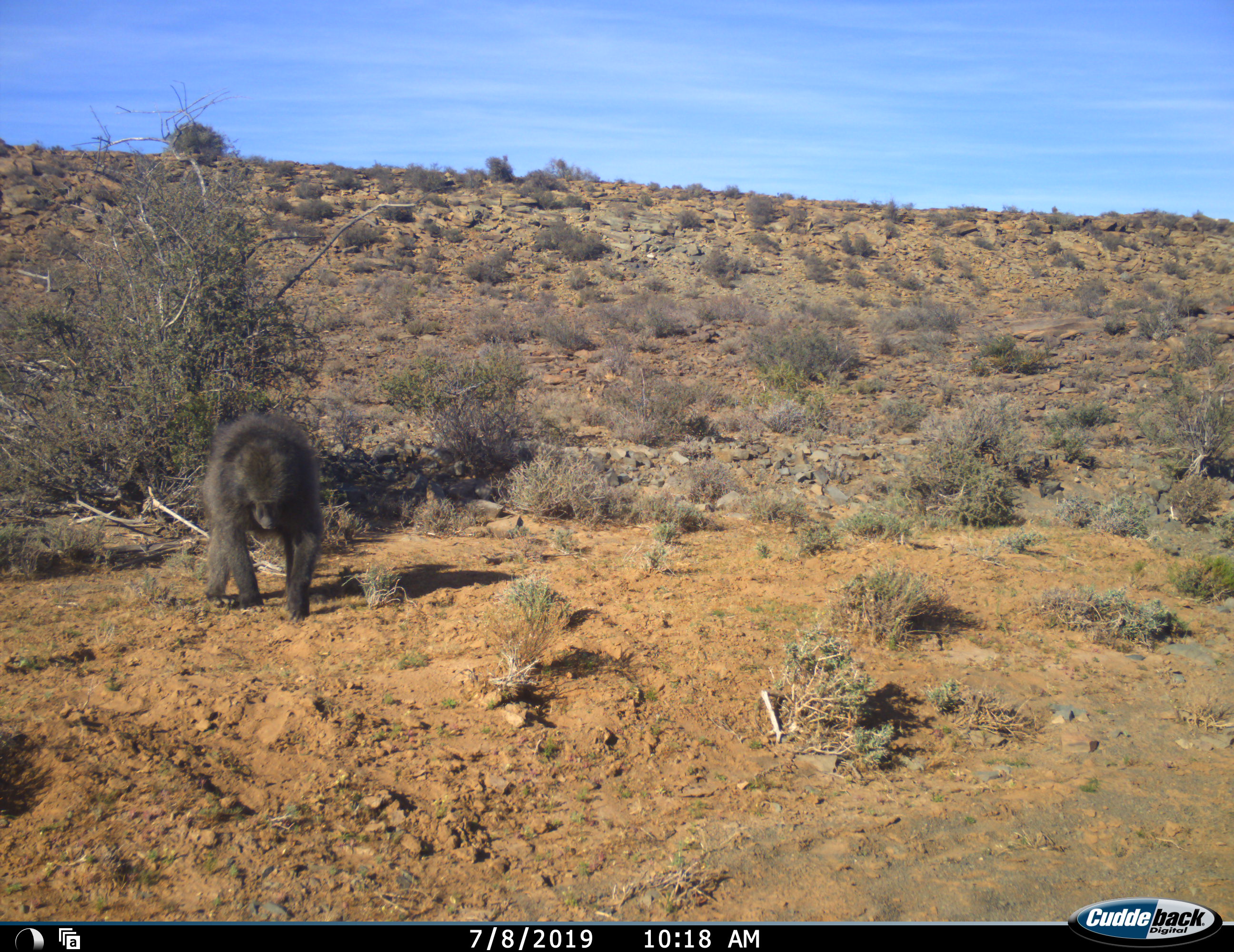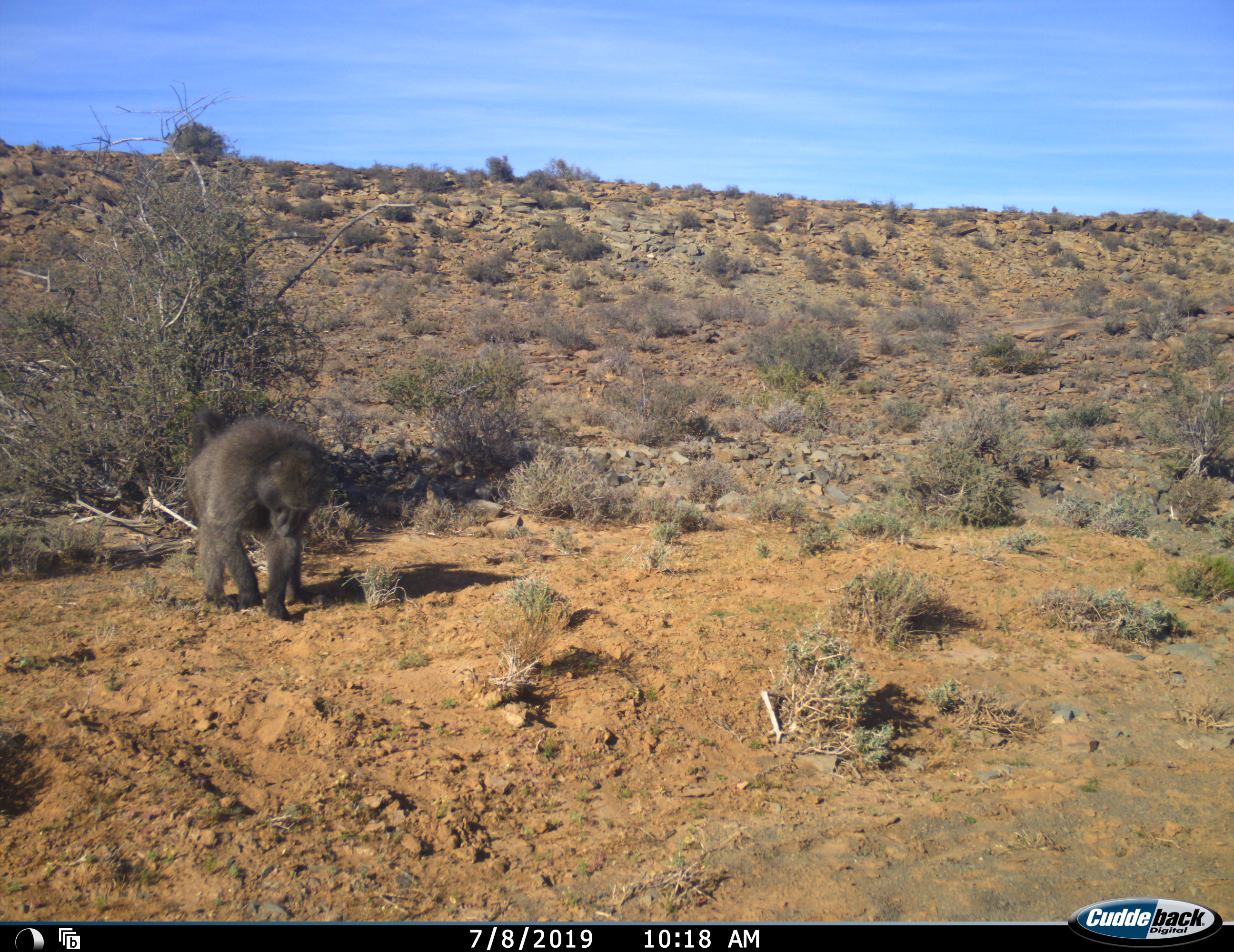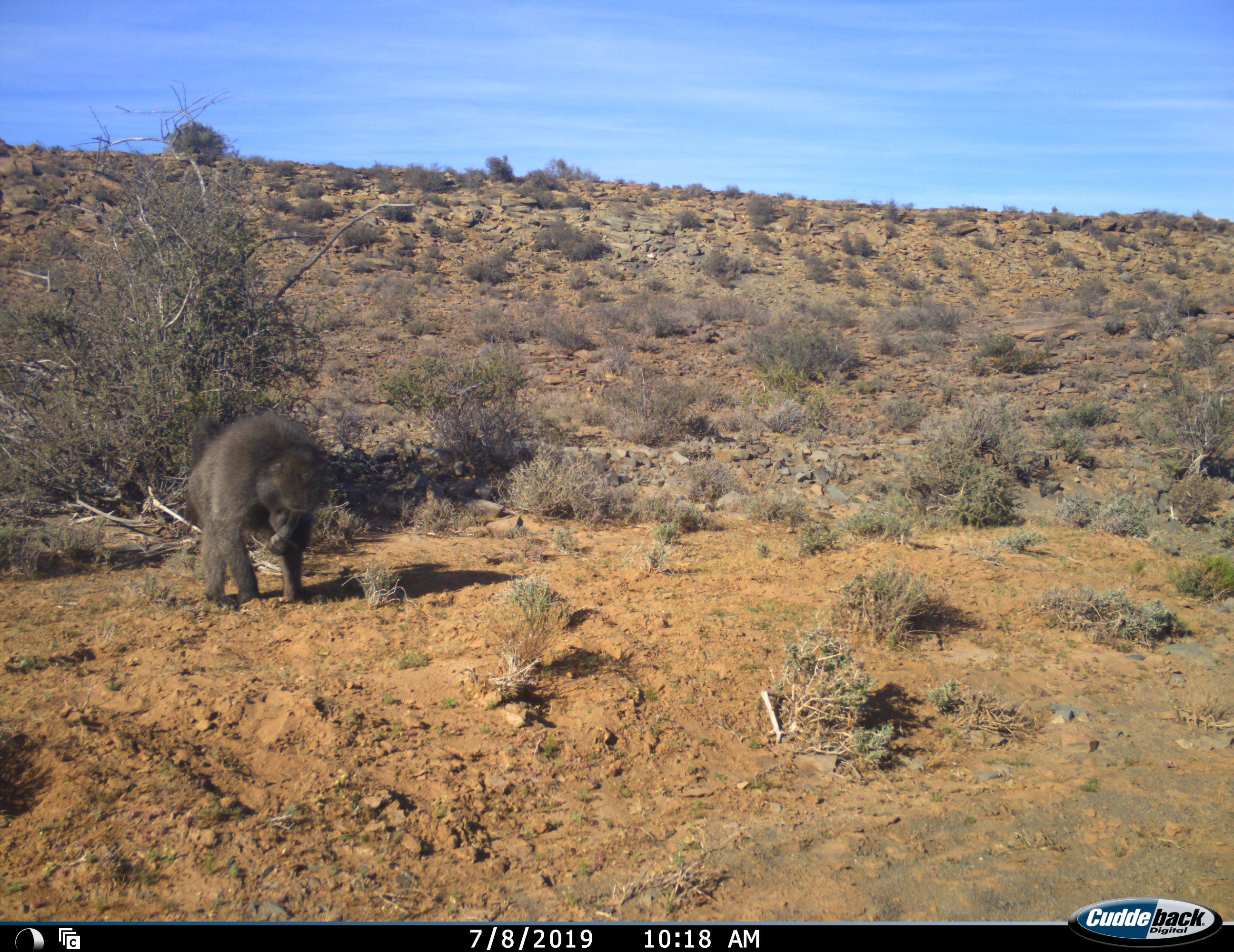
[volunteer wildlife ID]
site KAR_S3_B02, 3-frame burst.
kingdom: Animalia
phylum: Chordata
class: Mammalia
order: Primates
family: Cercopithecidae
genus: Papio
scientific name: Papio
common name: baboon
Baboon (Papio), count 1. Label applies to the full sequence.